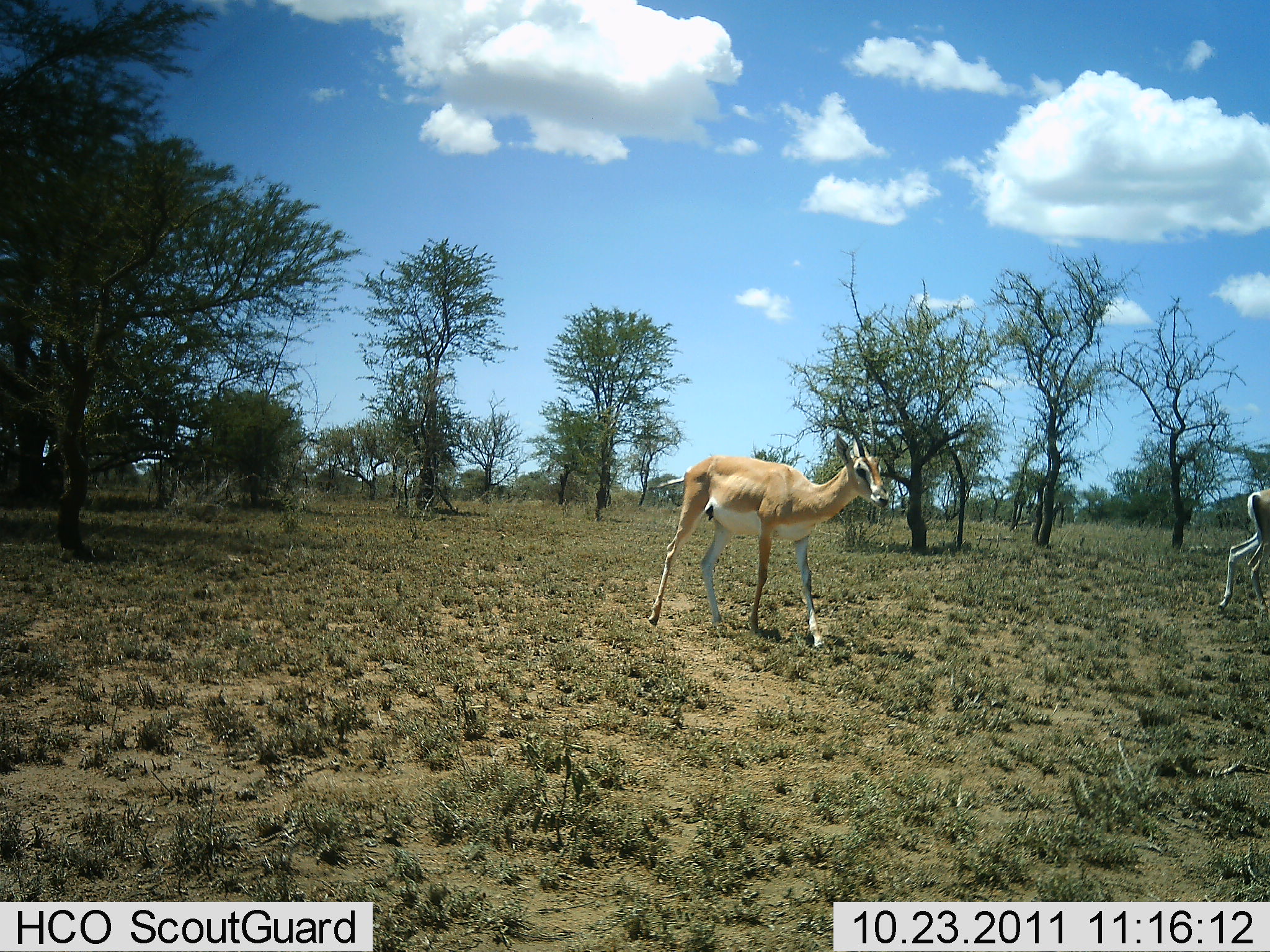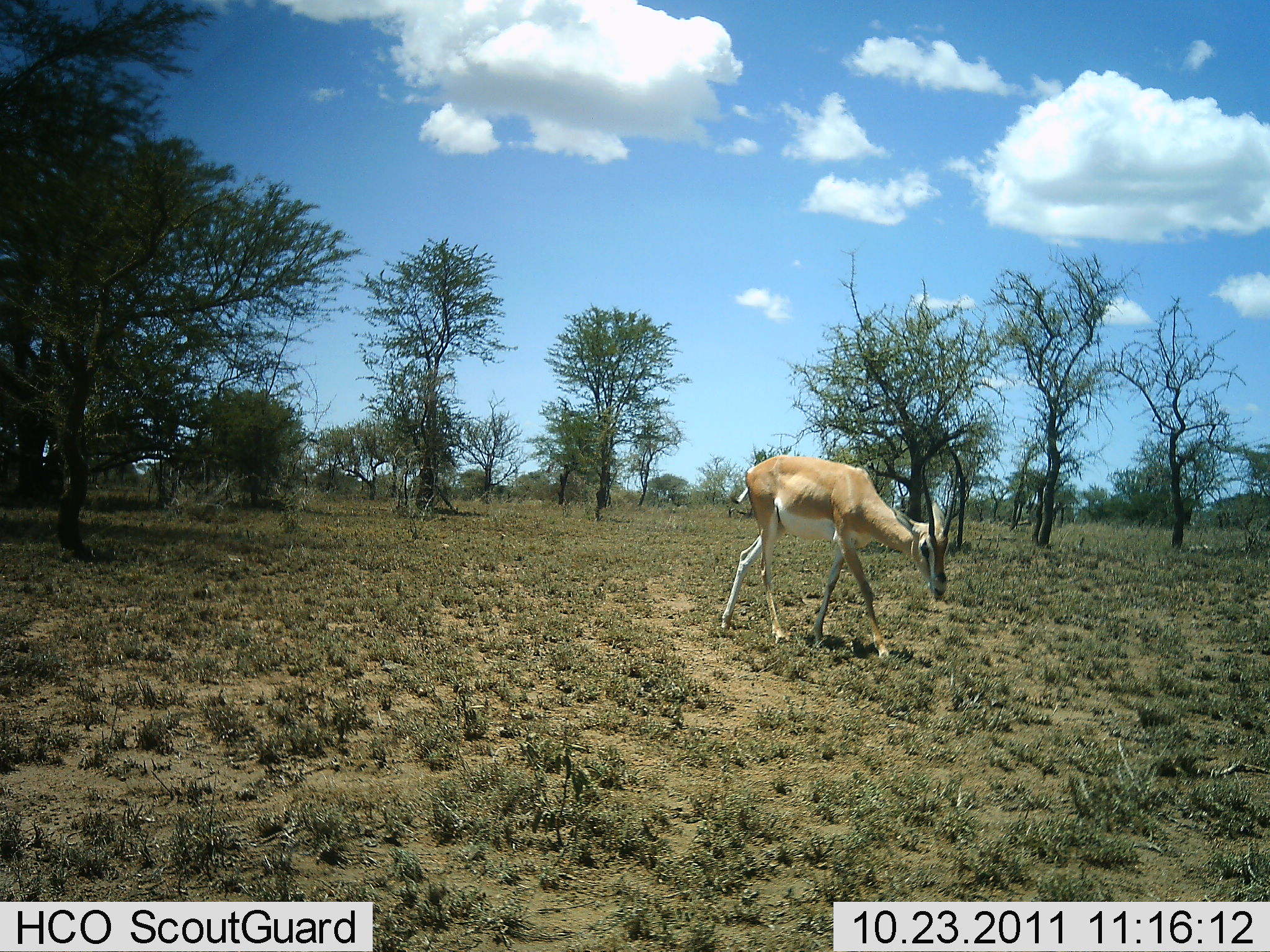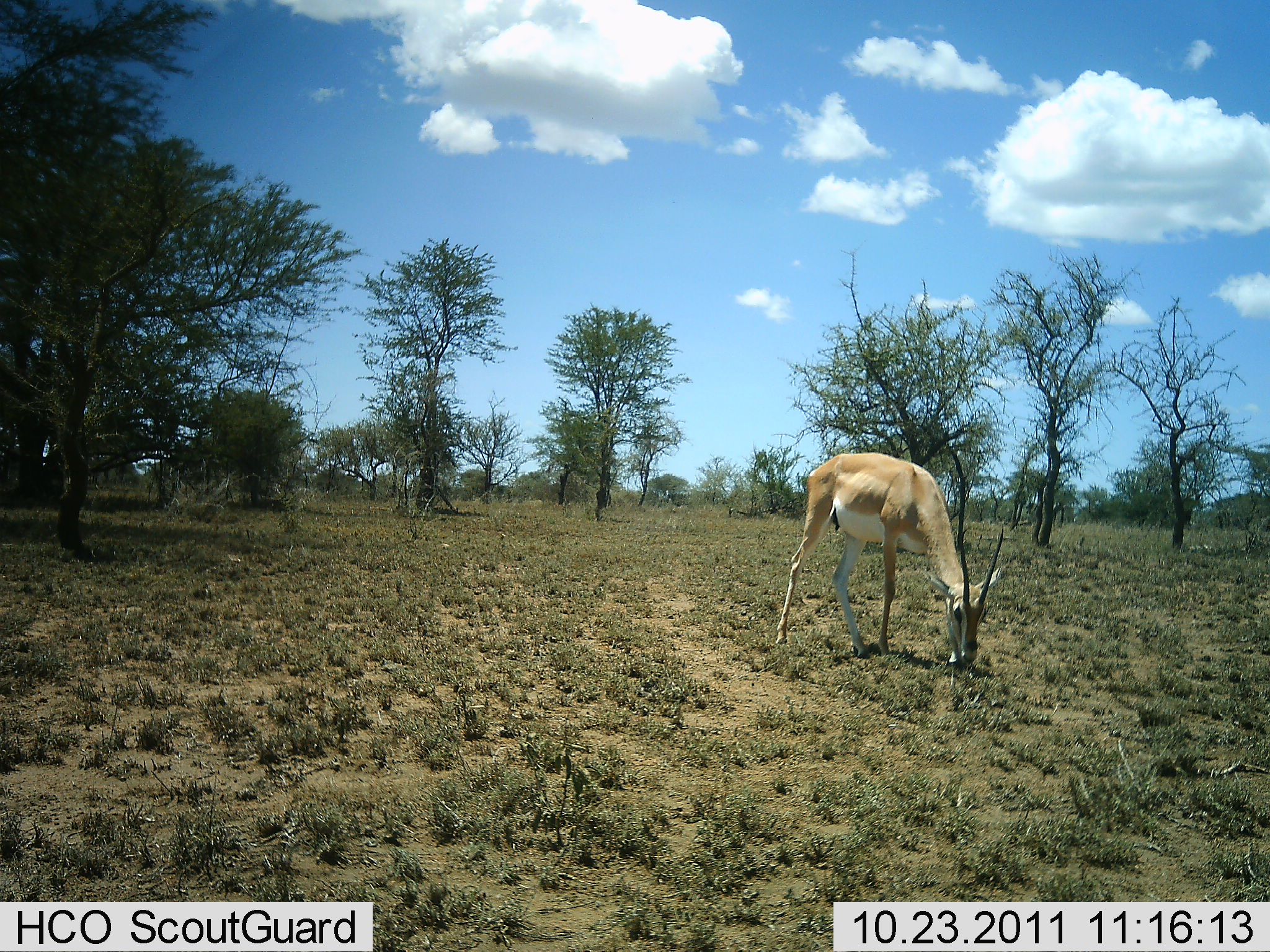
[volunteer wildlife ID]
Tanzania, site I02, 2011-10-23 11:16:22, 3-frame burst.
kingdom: Animalia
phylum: Chordata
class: Mammalia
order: Artiodactyla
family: Bovidae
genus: Nanger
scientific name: Nanger granti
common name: grant's gazelle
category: gazellegrants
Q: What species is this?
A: Gazellegrants (grant's gazelle) (Nanger granti).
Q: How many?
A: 2.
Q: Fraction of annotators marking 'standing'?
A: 10%.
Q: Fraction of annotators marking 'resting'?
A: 0%.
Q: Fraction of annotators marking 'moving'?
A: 50%.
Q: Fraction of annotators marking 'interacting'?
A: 0%.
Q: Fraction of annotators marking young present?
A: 0%.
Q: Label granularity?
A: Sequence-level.